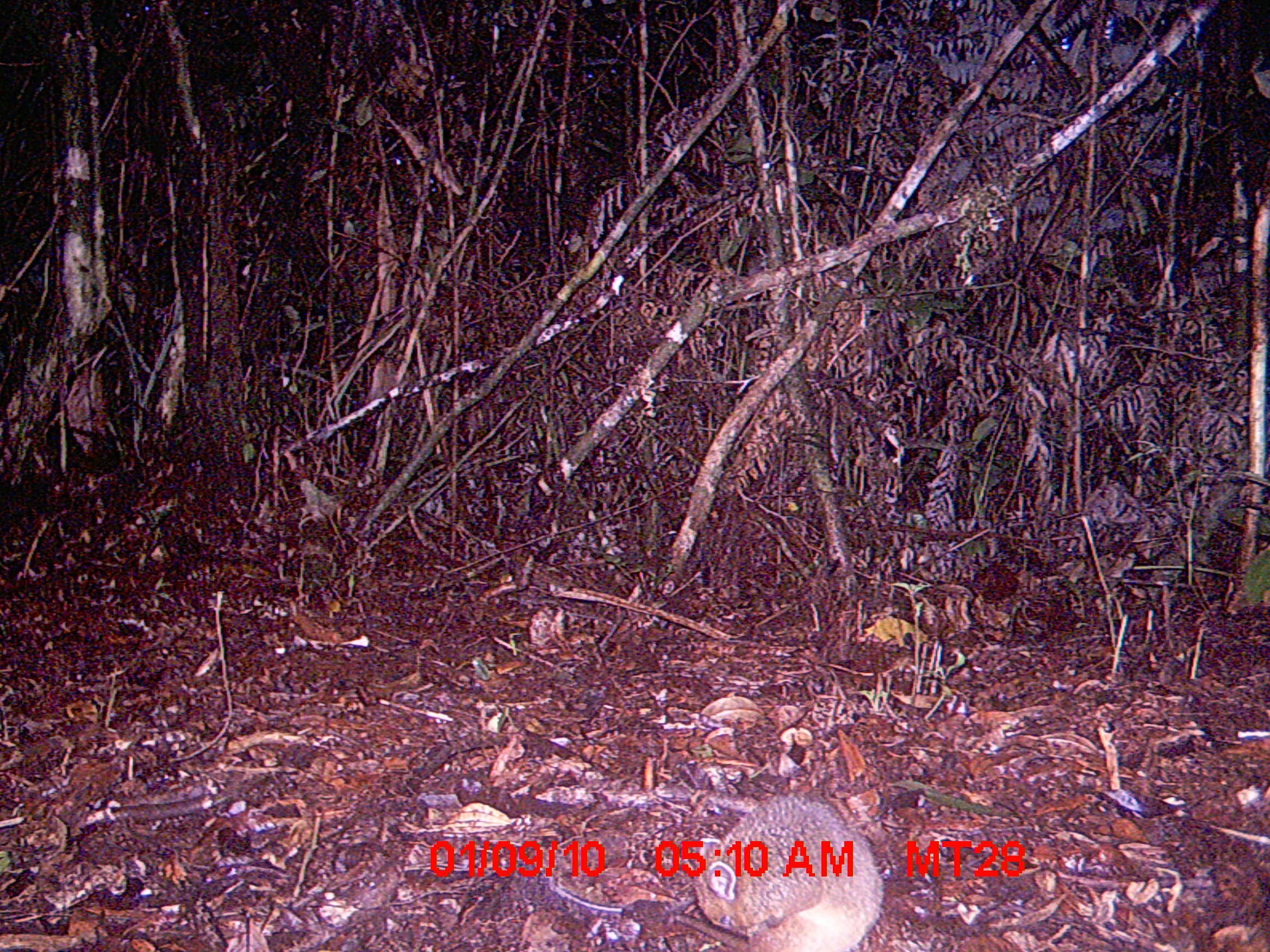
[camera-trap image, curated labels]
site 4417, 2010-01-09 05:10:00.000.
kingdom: Animalia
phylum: Chordata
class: Mammalia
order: Rodentia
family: Nesomyidae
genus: Hypogeomys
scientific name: Hypogeomys antimena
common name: malagasy giant rat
Hypogeomys antimena (malagasy giant rat), count 1.